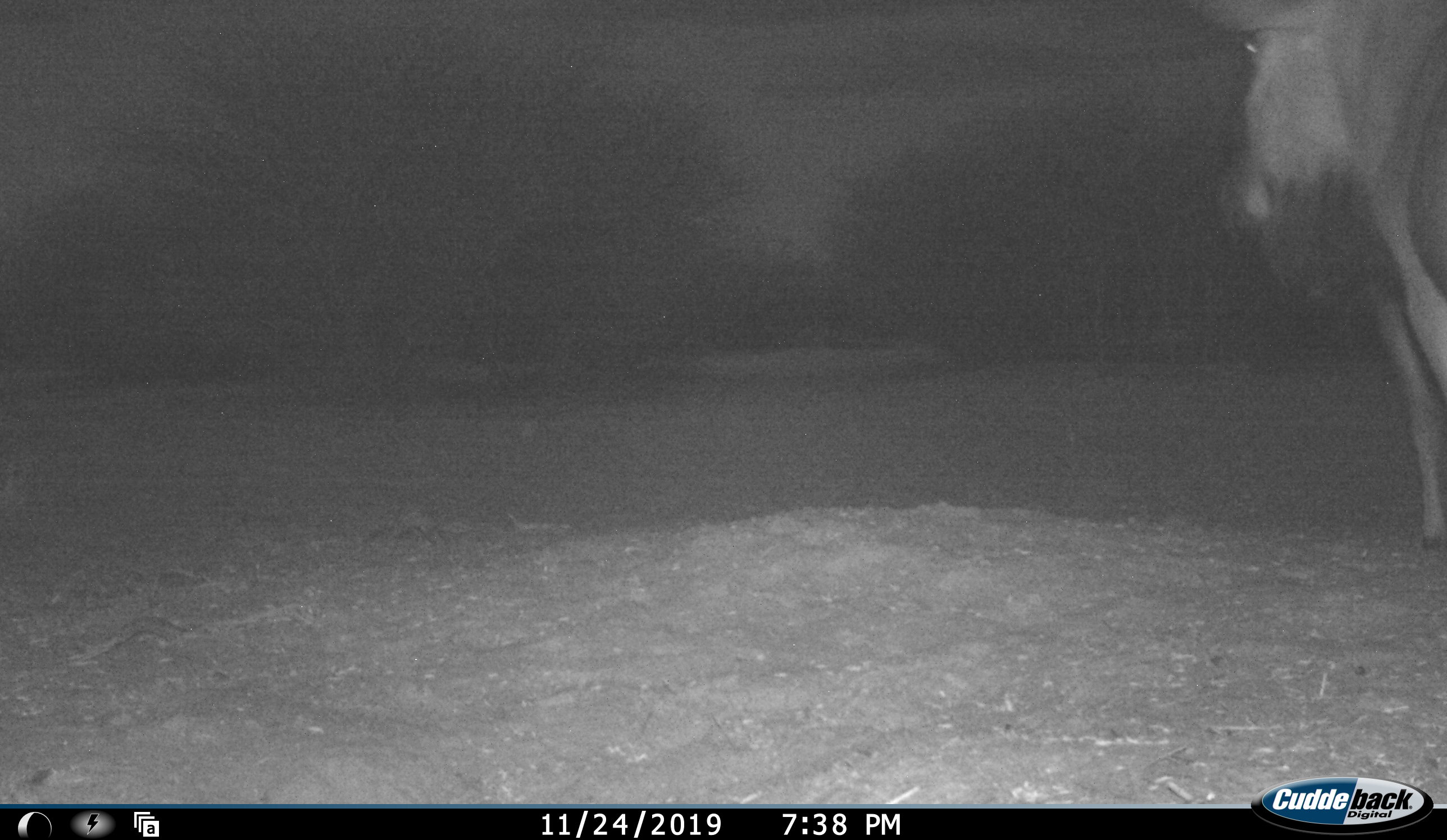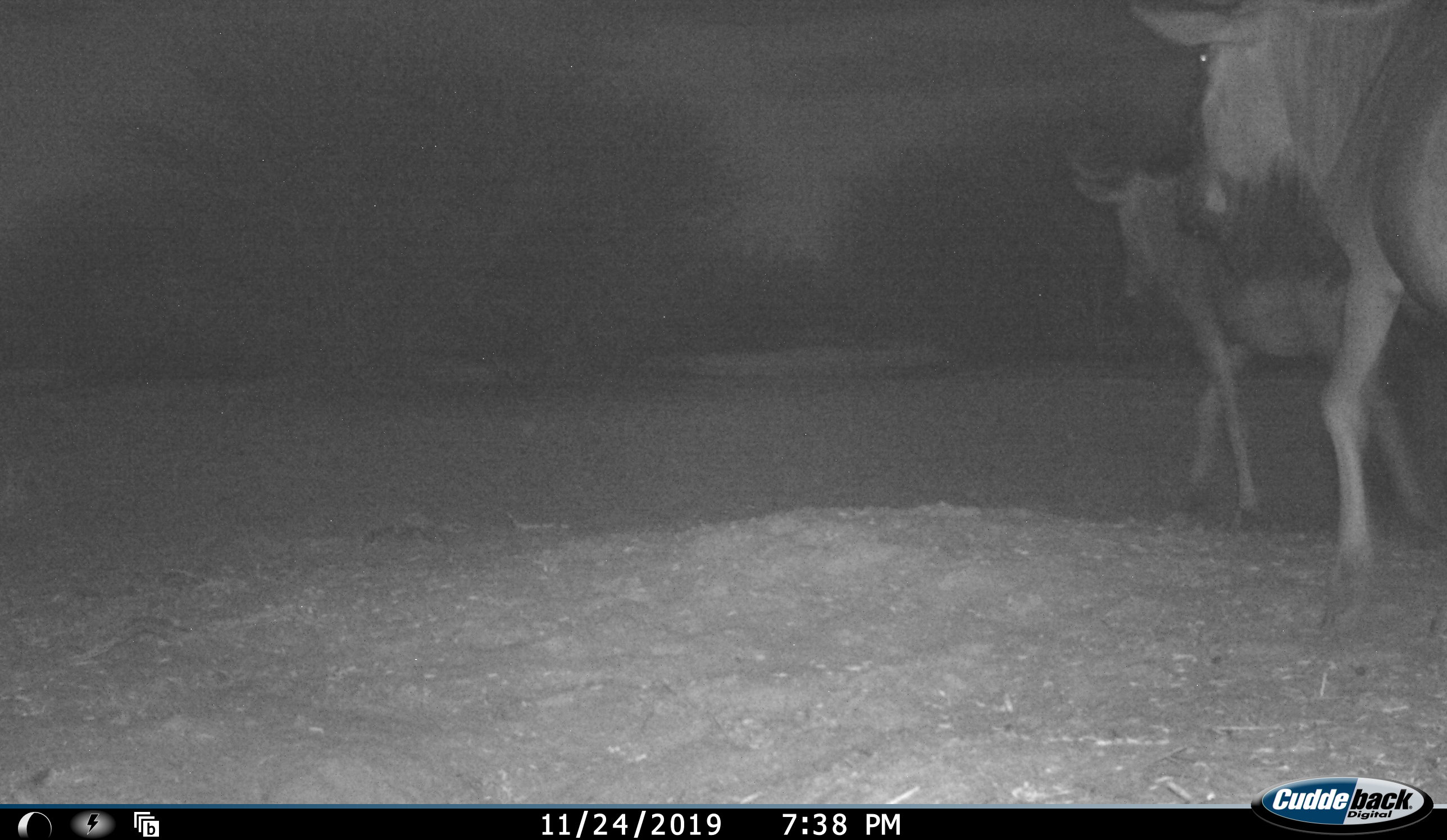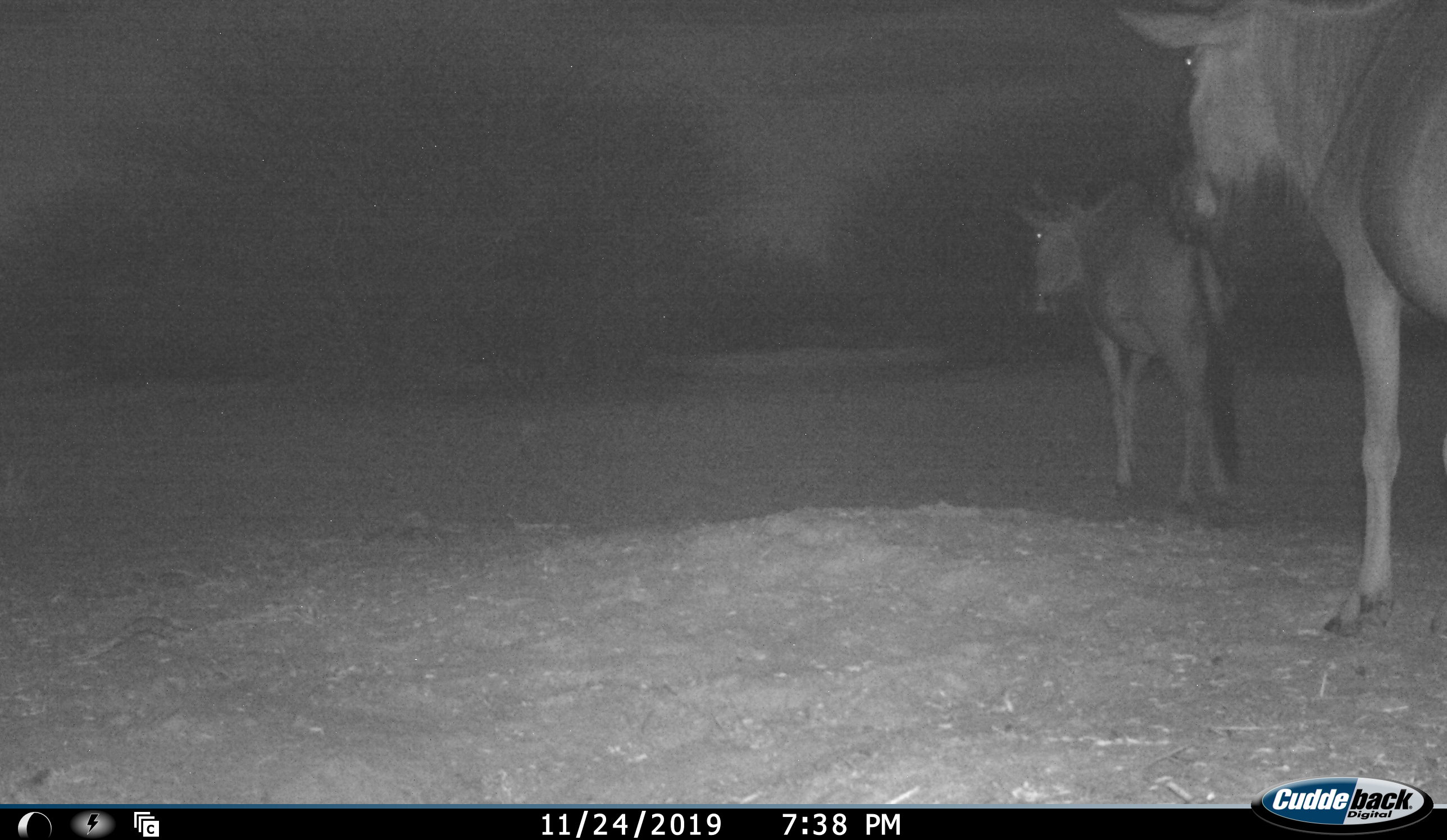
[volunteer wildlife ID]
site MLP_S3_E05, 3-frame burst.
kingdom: Animalia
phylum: Chordata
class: Mammalia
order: Artiodactyla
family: Bovidae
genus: Connochaetes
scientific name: Connochaetes taurinus taurinus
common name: blue wildebeest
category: wildebeestblue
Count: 2.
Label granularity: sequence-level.